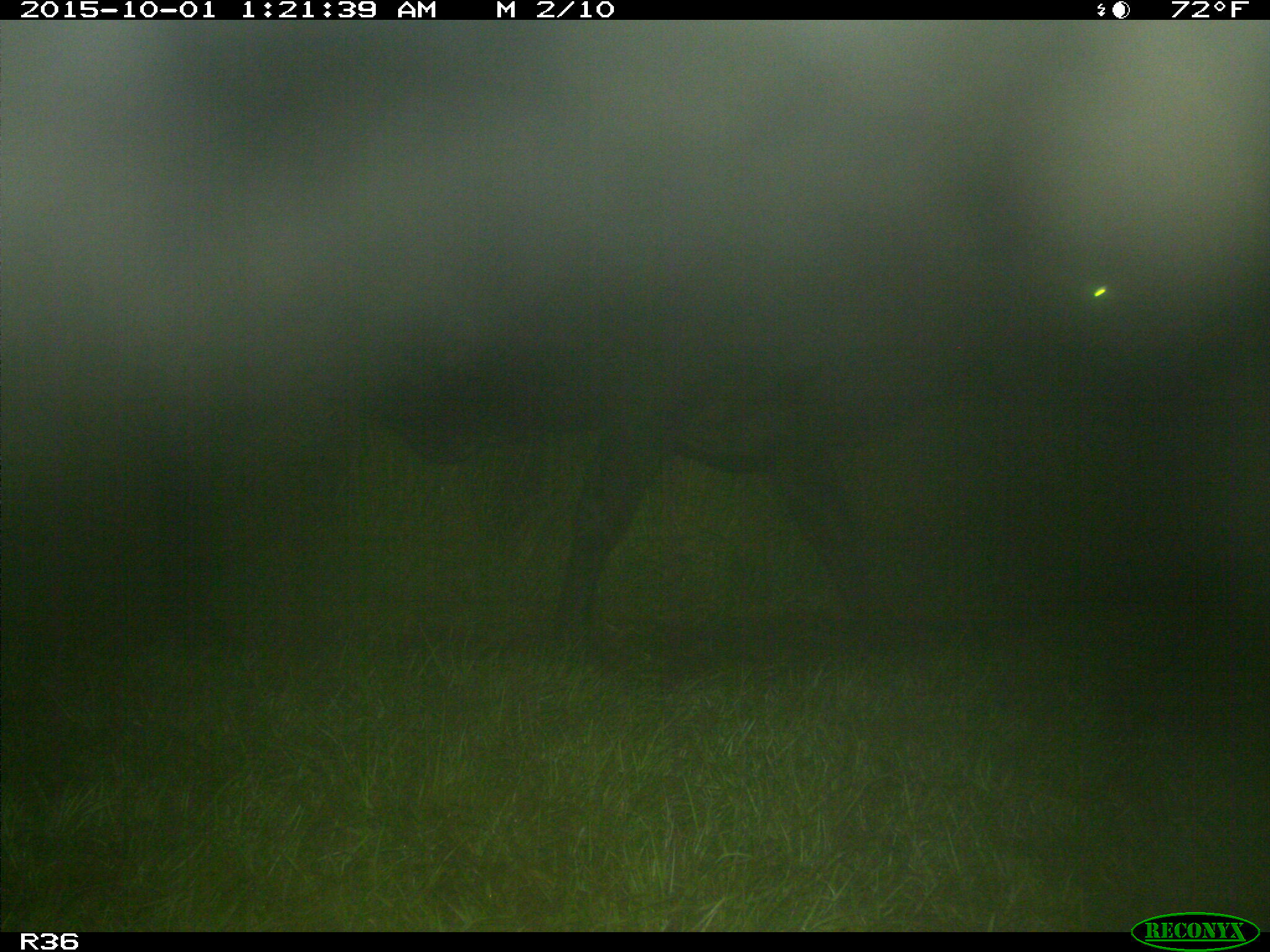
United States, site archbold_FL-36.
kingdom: Animalia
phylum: Chordata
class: Mammalia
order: Artiodactyla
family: Bovidae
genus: Bos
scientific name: Bos taurus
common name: domestic cow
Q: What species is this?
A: Bos taurus (domestic cow).